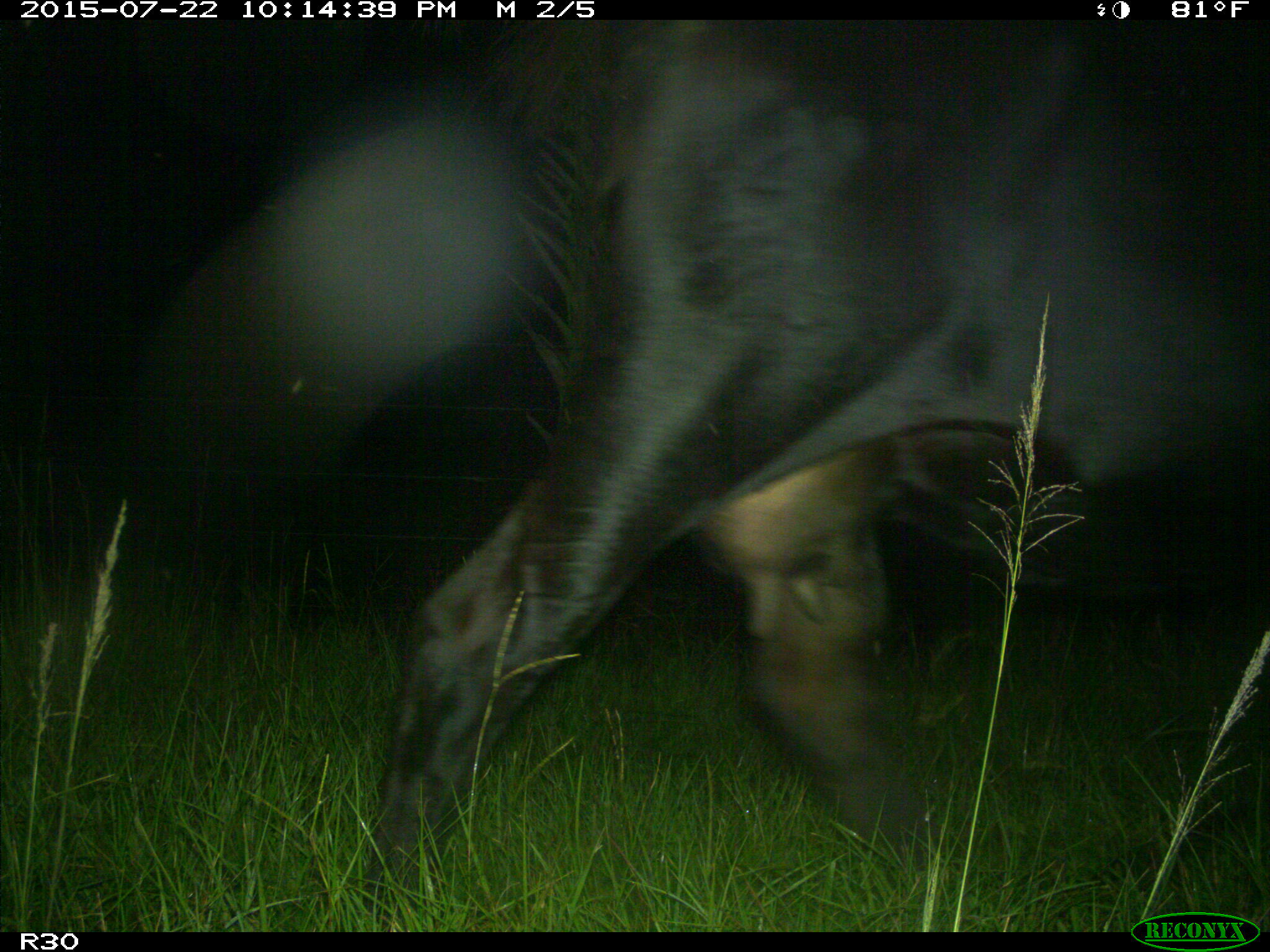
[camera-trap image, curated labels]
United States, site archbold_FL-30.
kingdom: Animalia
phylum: Chordata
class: Mammalia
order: Artiodactyla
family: Bovidae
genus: Bos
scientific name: Bos taurus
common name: domestic cow